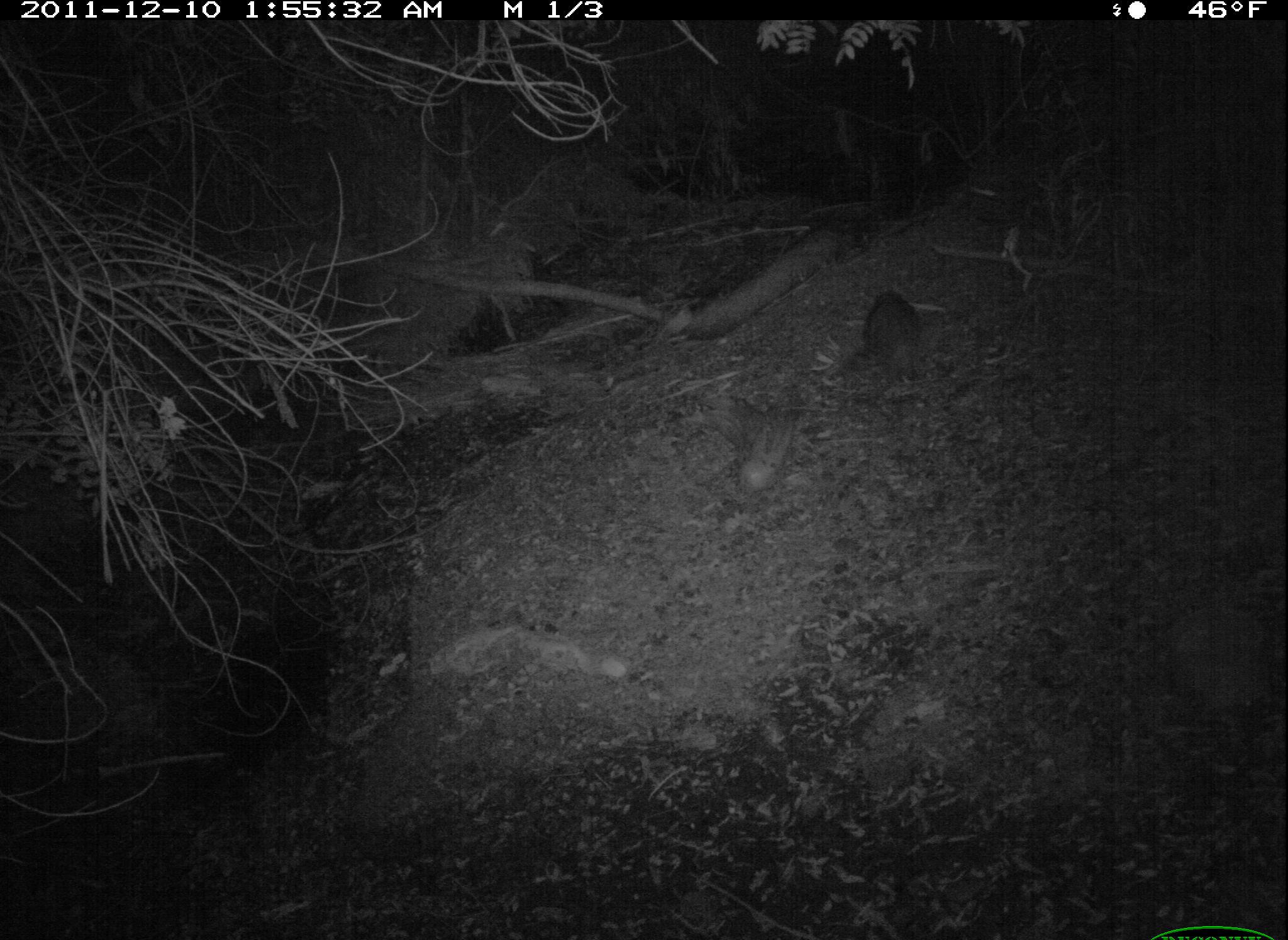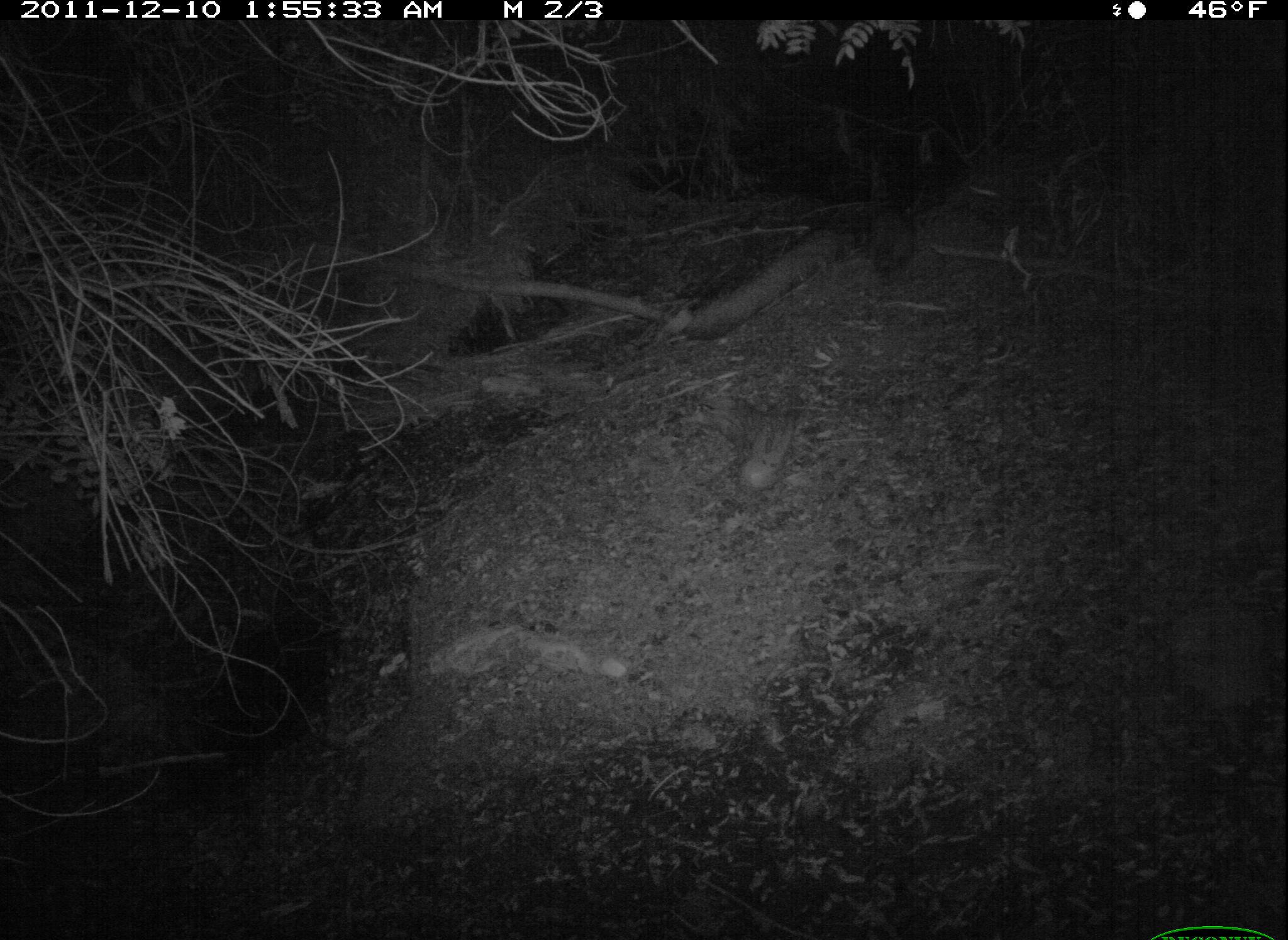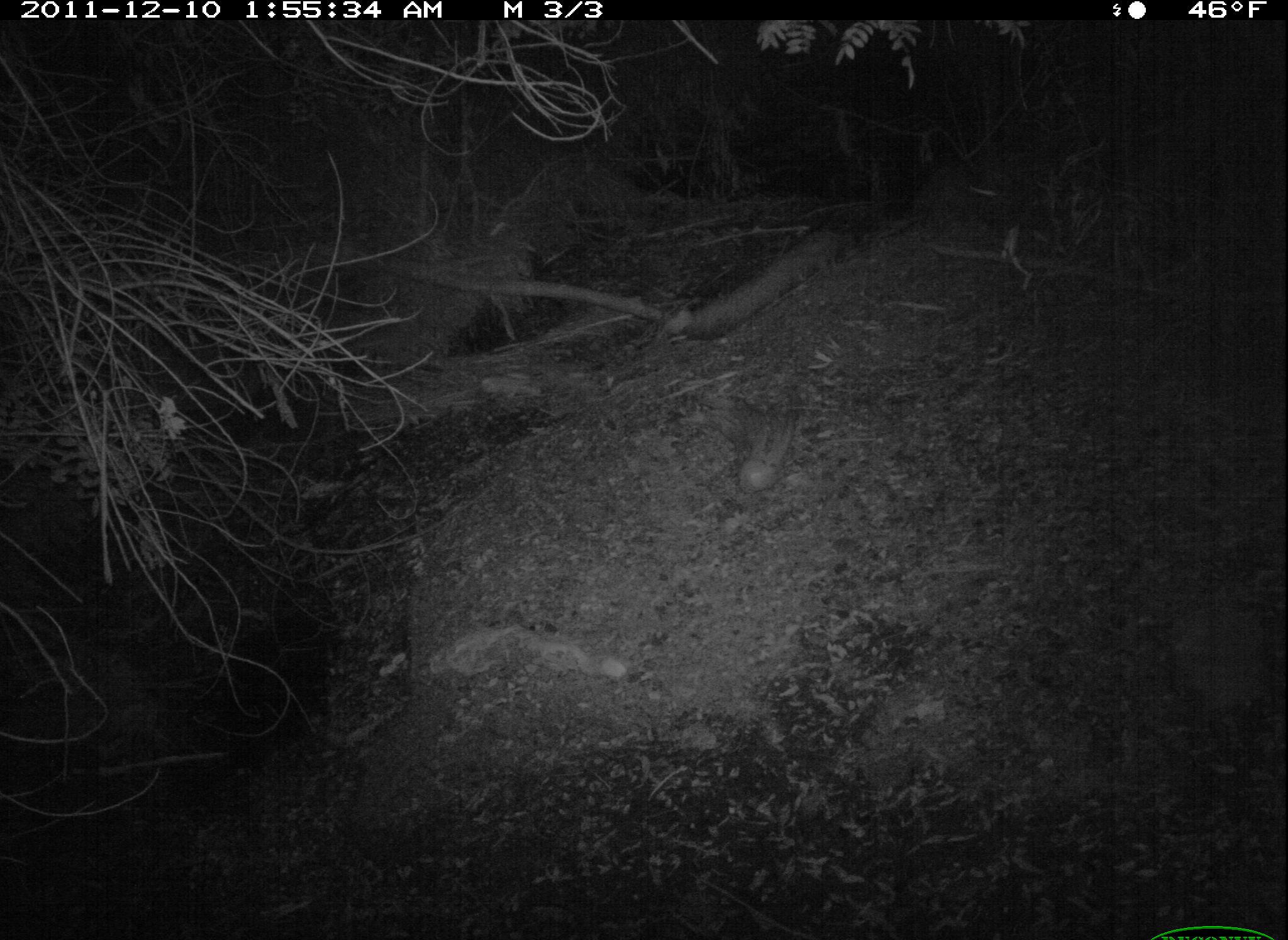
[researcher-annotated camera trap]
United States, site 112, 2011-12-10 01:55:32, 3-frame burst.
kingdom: Animalia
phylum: Chordata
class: Mammalia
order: Carnivora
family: Procyonidae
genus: Procyon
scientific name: Procyon lotor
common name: raccoon